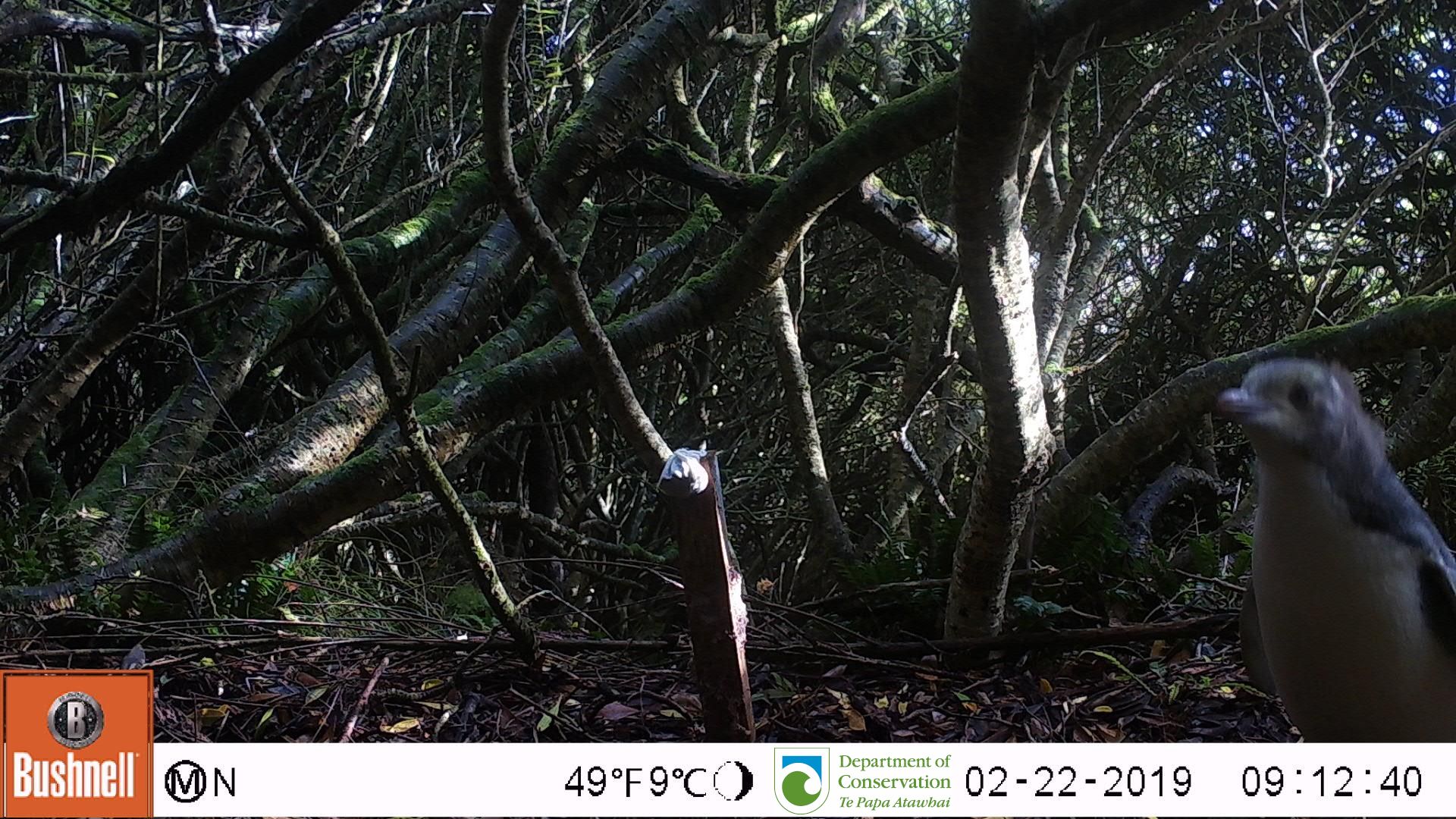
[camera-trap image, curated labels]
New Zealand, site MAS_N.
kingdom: Animalia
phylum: Chordata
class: Aves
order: Sphenisciformes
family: Spheniscidae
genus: Megadyptes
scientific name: Megadyptes antipodes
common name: yellow-eyed penguin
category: yellow eyed penguin